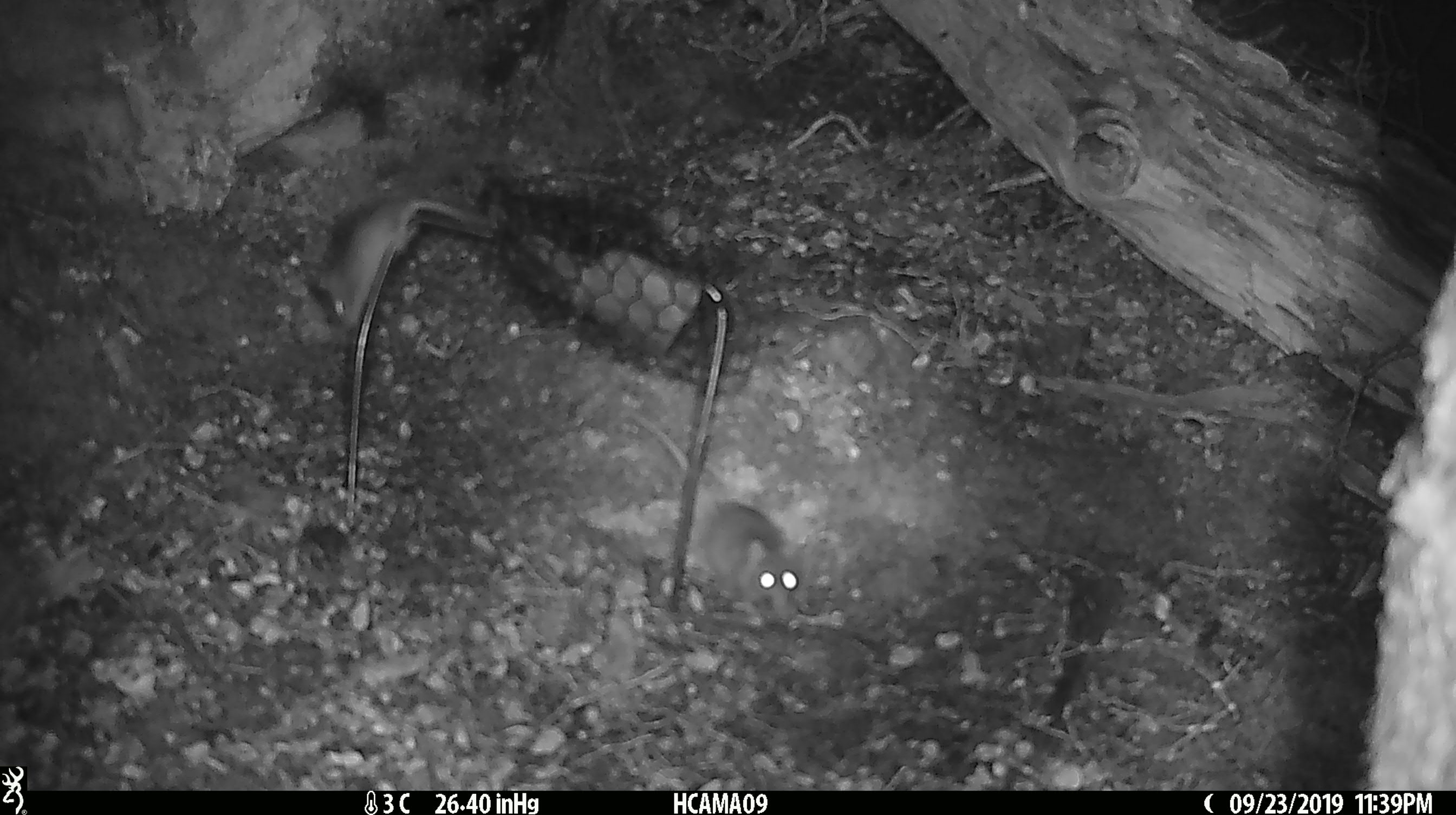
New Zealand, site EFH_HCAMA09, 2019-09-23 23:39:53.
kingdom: Animalia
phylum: Chordata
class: Mammalia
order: Rodentia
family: Muridae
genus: Mus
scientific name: Mus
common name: mouse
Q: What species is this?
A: Mouse (Mus).